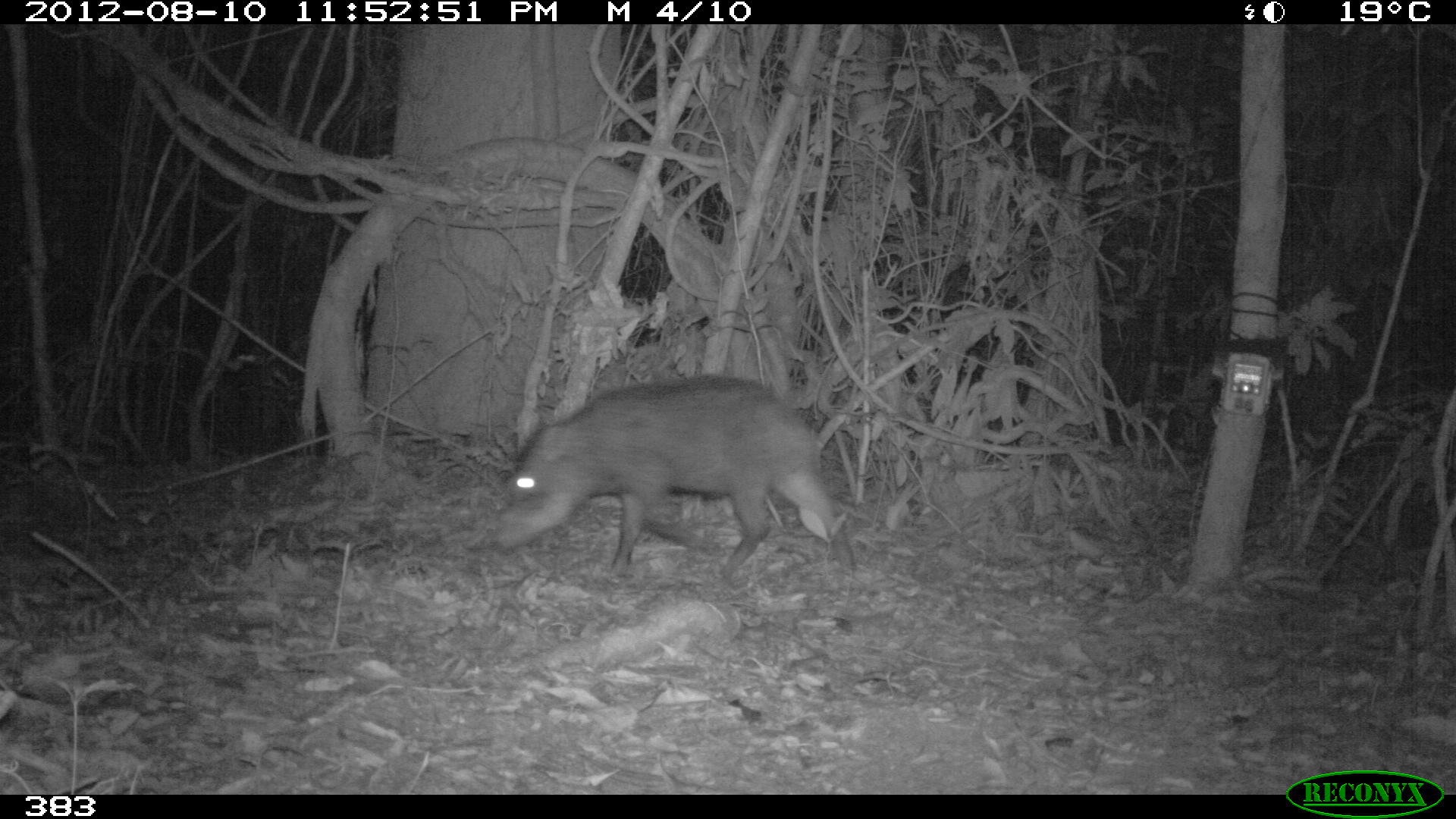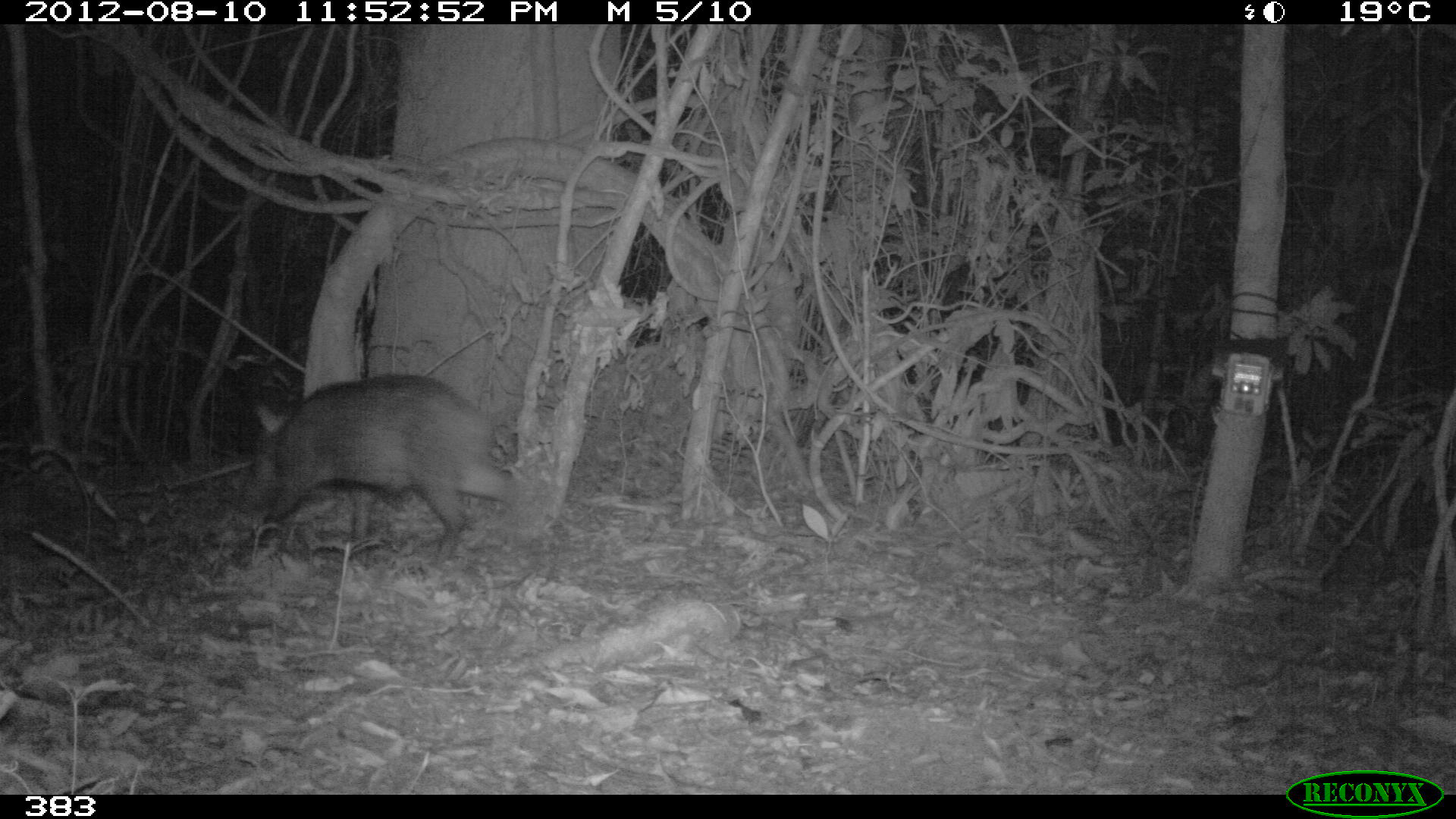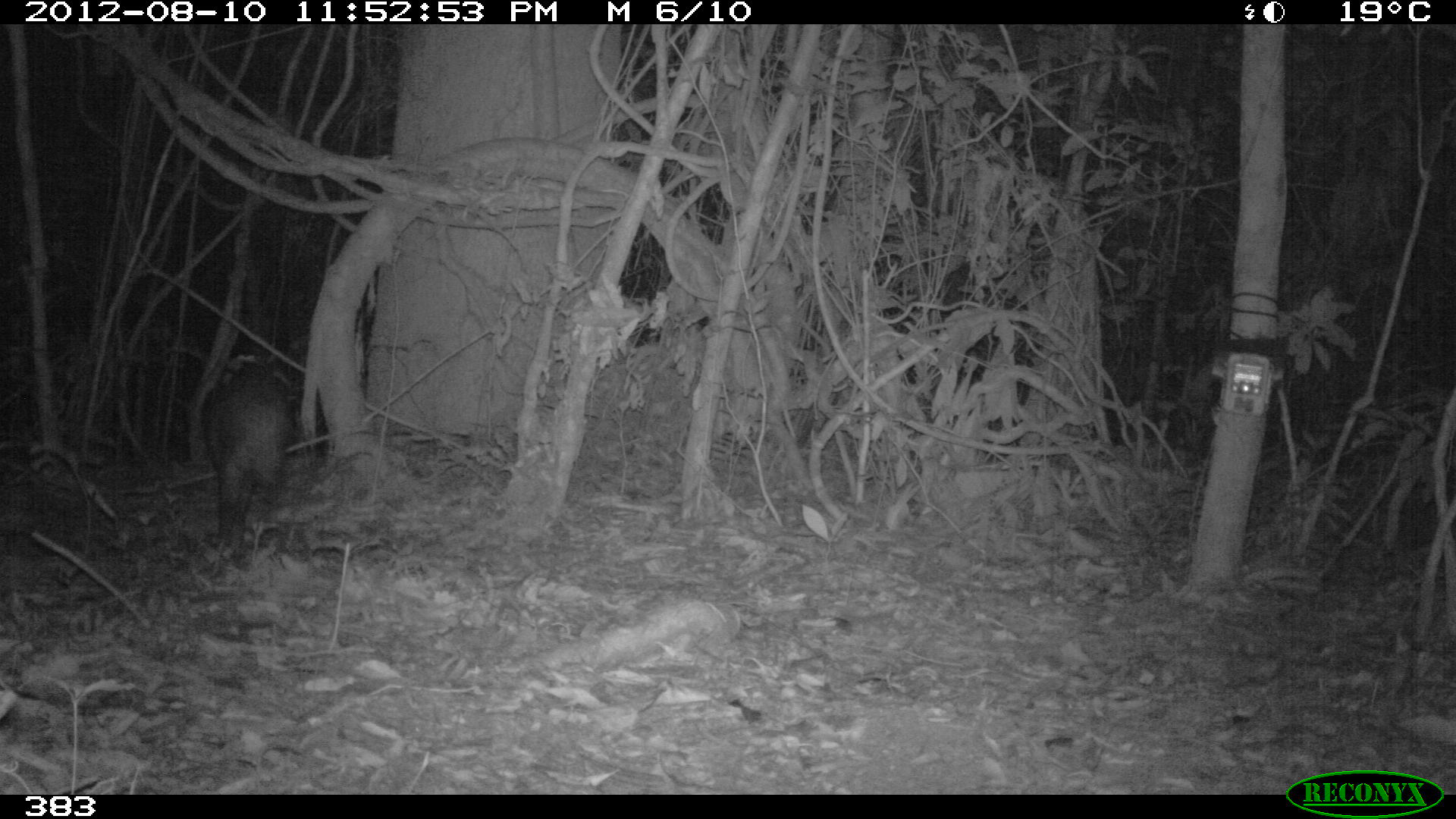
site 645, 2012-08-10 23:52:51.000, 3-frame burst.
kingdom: Animalia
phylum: Chordata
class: Mammalia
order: Artiodactyla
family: Tayassuidae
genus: Tayassu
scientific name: Tayassu pecari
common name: white-lipped peccary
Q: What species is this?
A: Tayassu pecari (white-lipped peccary).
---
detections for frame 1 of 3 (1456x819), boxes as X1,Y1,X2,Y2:
tayassu pecari: 493,373,860,578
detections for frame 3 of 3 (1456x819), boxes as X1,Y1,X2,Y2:
tayassu pecari: 199,348,294,553